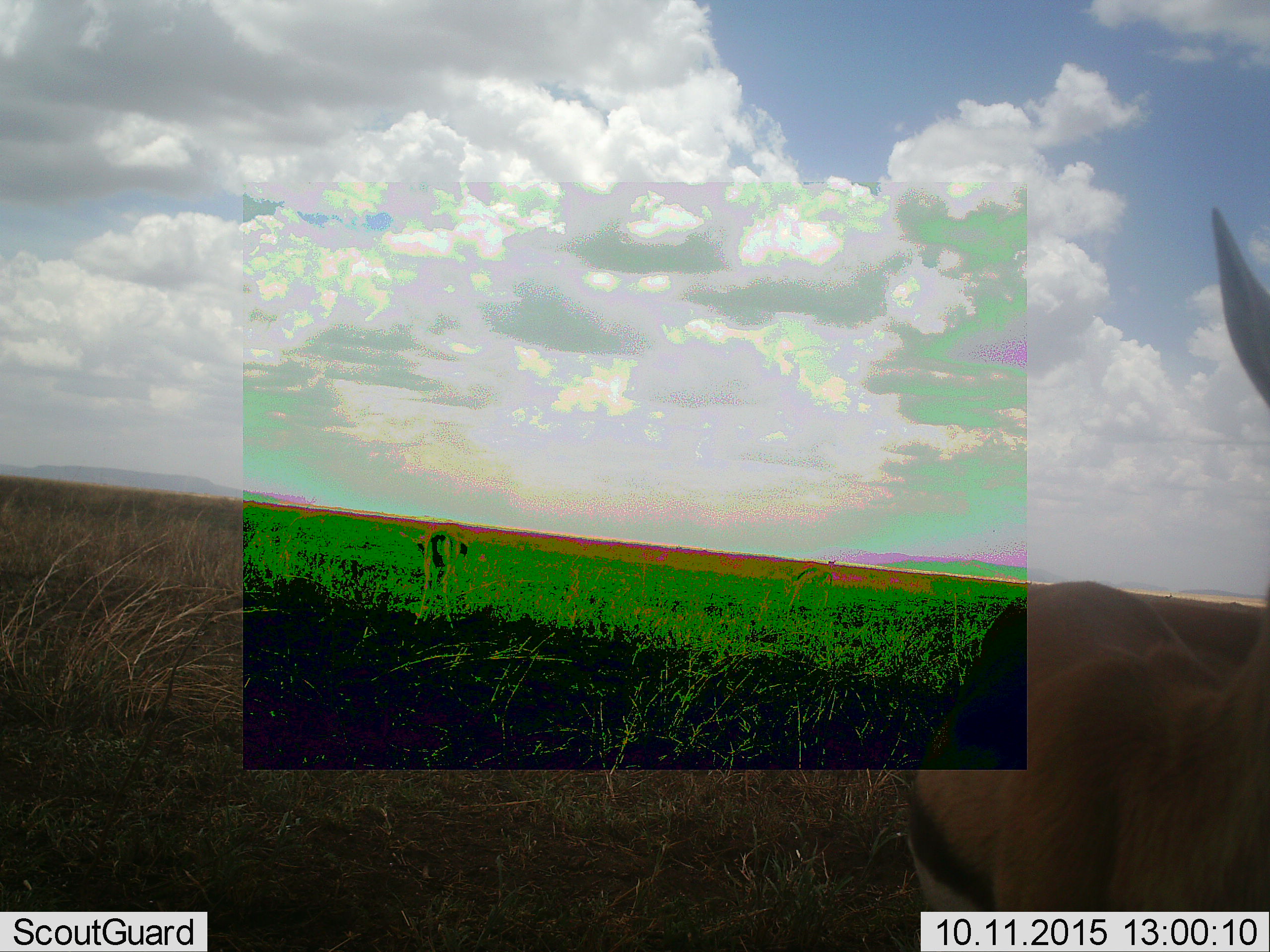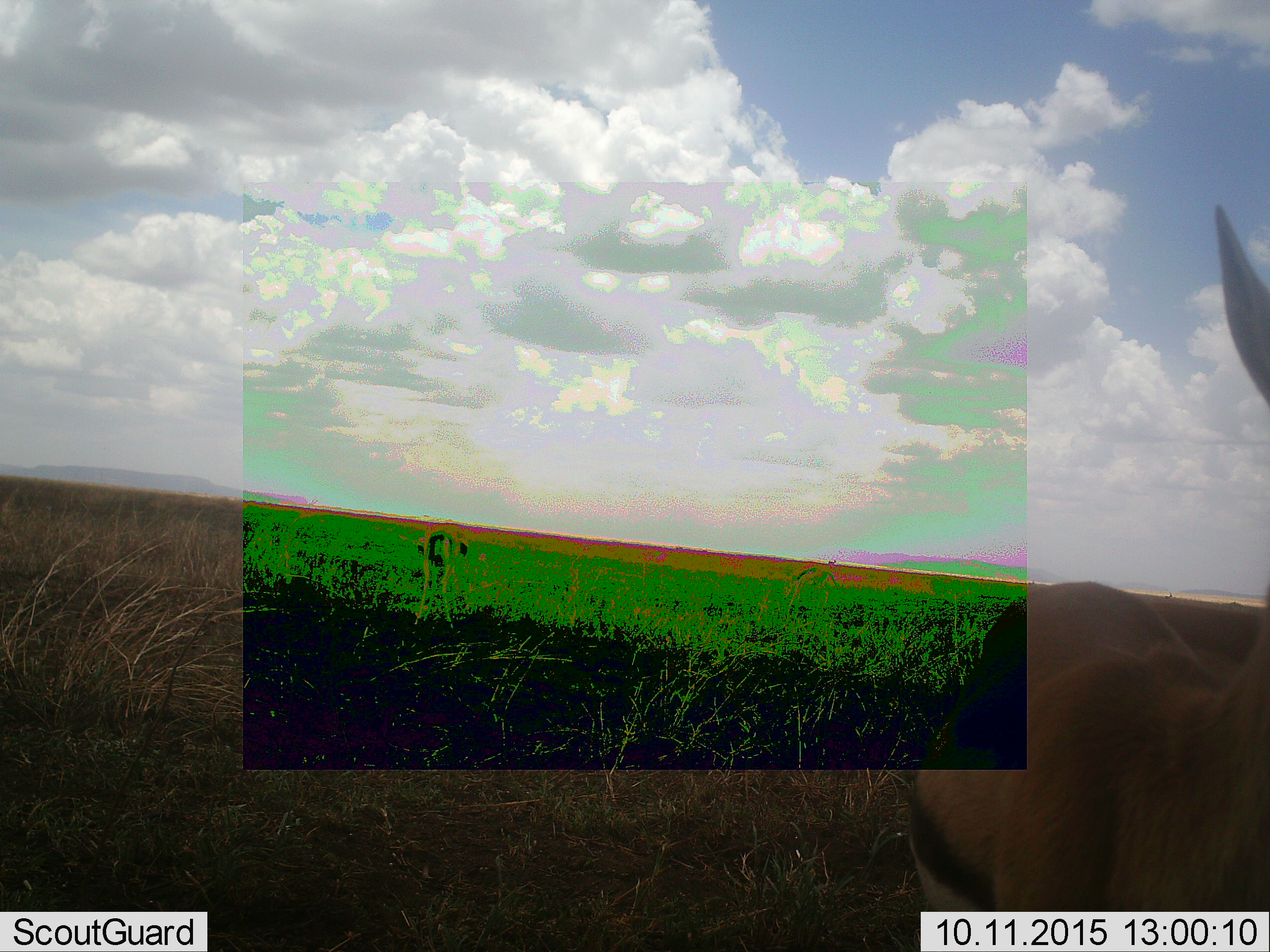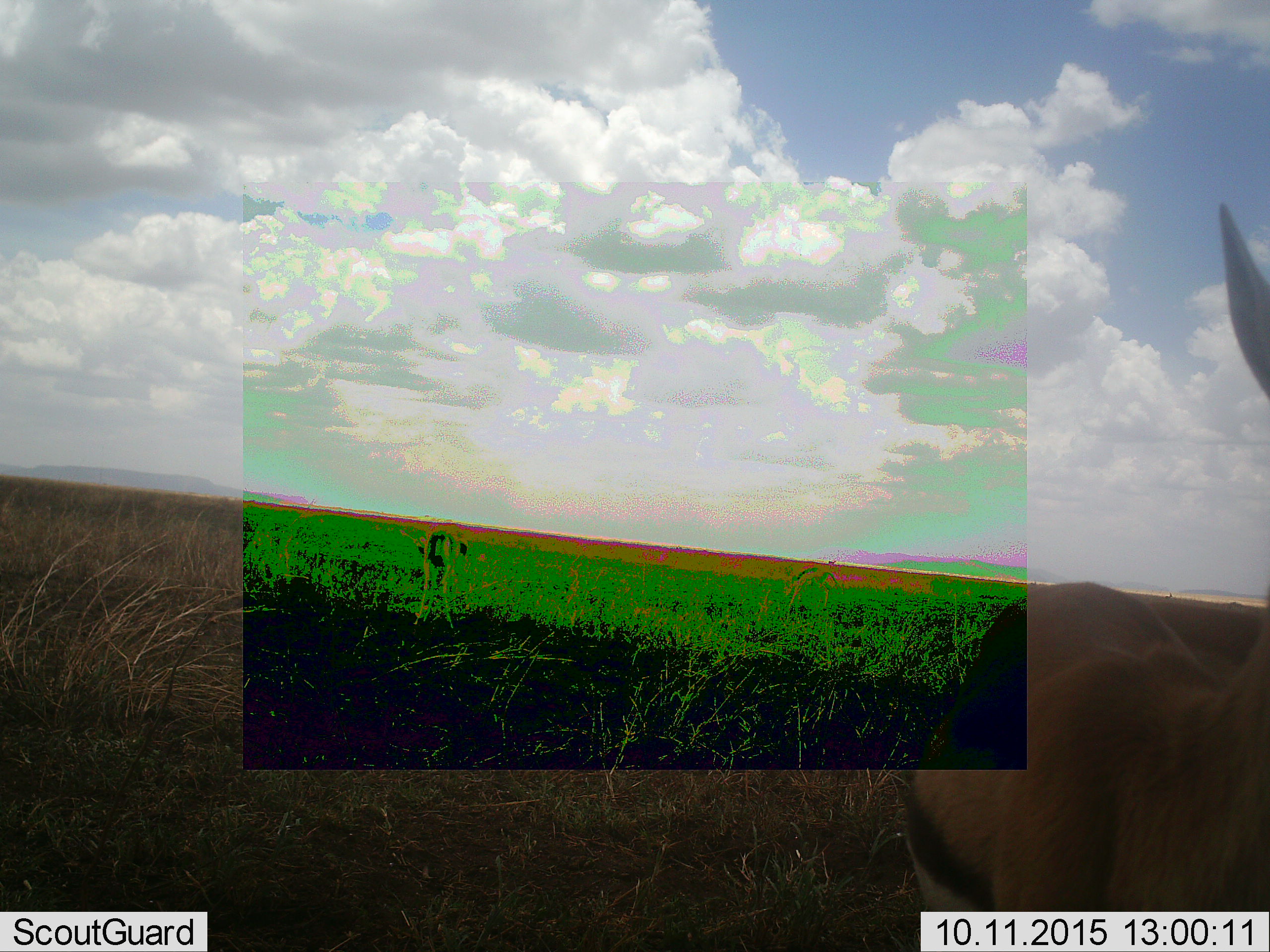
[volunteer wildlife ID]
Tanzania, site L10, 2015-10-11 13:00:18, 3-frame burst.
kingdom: Animalia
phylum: Chordata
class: Mammalia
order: Artiodactyla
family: Bovidae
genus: Eudorcas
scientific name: Eudorcas thomsonii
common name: thomson's gazelle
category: gazellethomsons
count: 2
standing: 100%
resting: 0%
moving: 0%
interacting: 0%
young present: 0%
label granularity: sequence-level